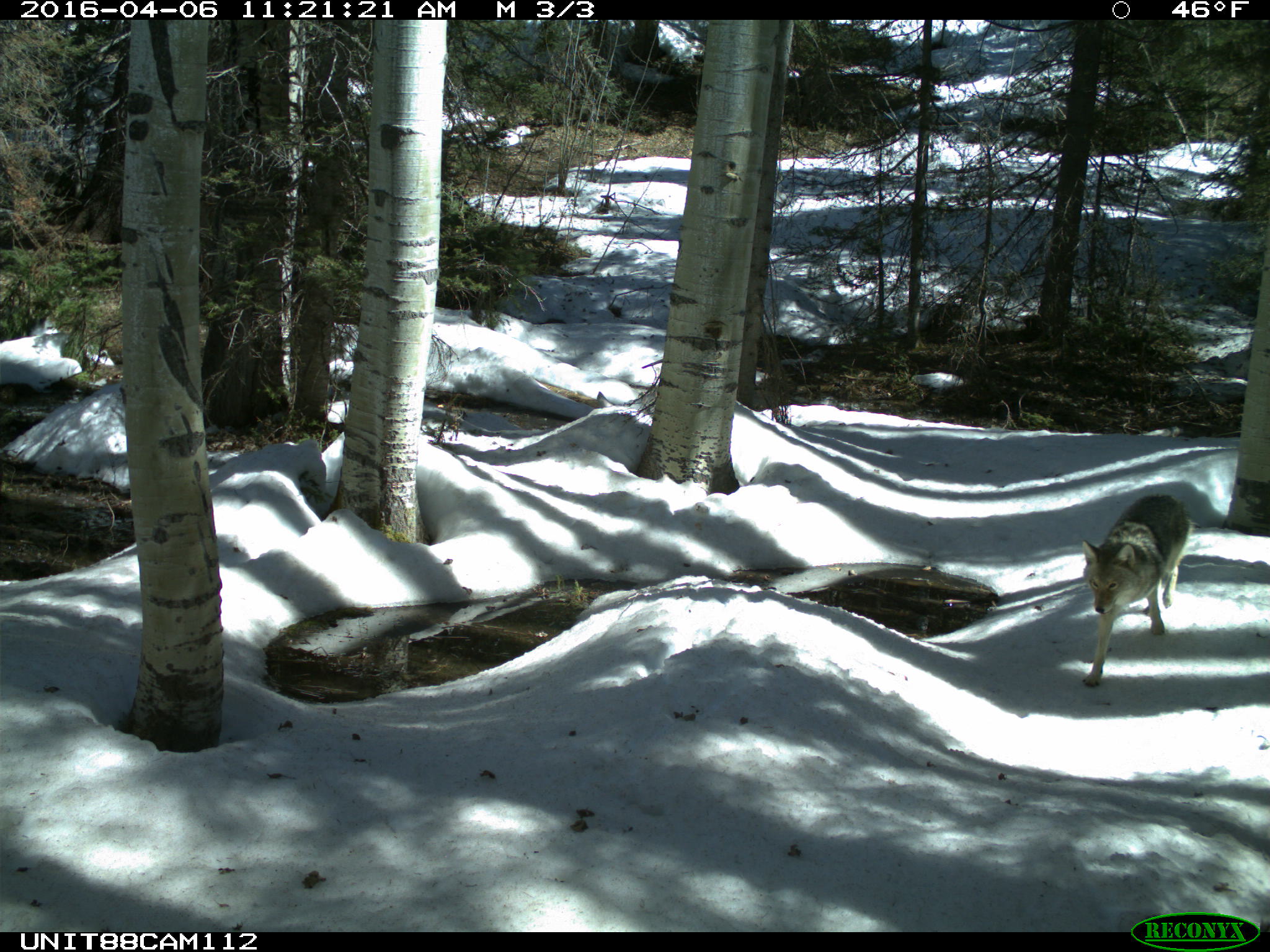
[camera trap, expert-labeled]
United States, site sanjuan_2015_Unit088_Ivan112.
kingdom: Animalia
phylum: Chordata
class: Mammalia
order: Carnivora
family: Canidae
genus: Canis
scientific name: Canis latrans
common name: coyote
Canis latrans (coyote).